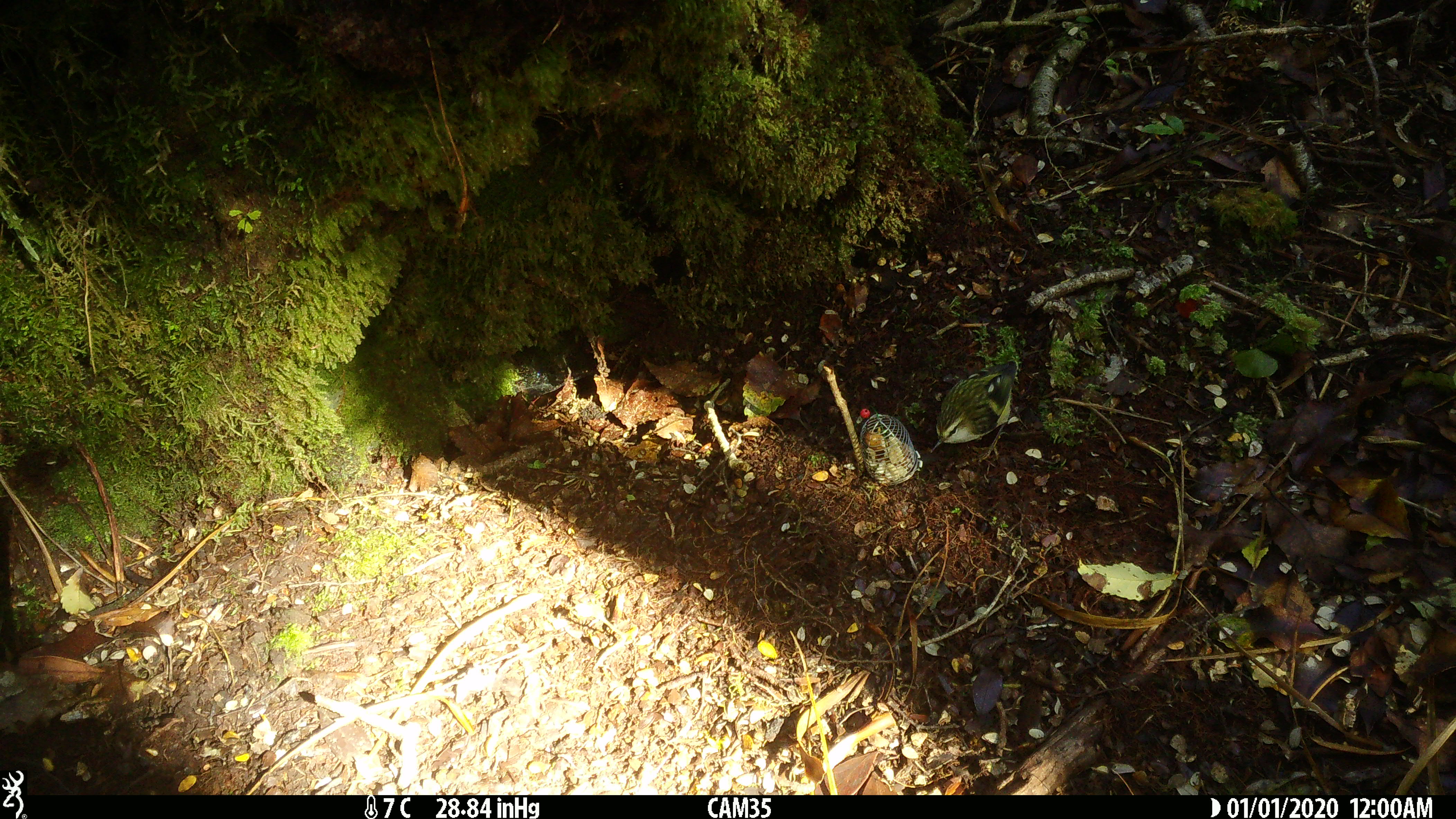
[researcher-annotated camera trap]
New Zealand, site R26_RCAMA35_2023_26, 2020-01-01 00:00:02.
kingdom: Animalia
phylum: Chordata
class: Aves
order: Passeriformes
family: Acanthisittidae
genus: Acanthisitta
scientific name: Acanthisitta chloris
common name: rifleman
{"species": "rifleman (Acanthisitta chloris)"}